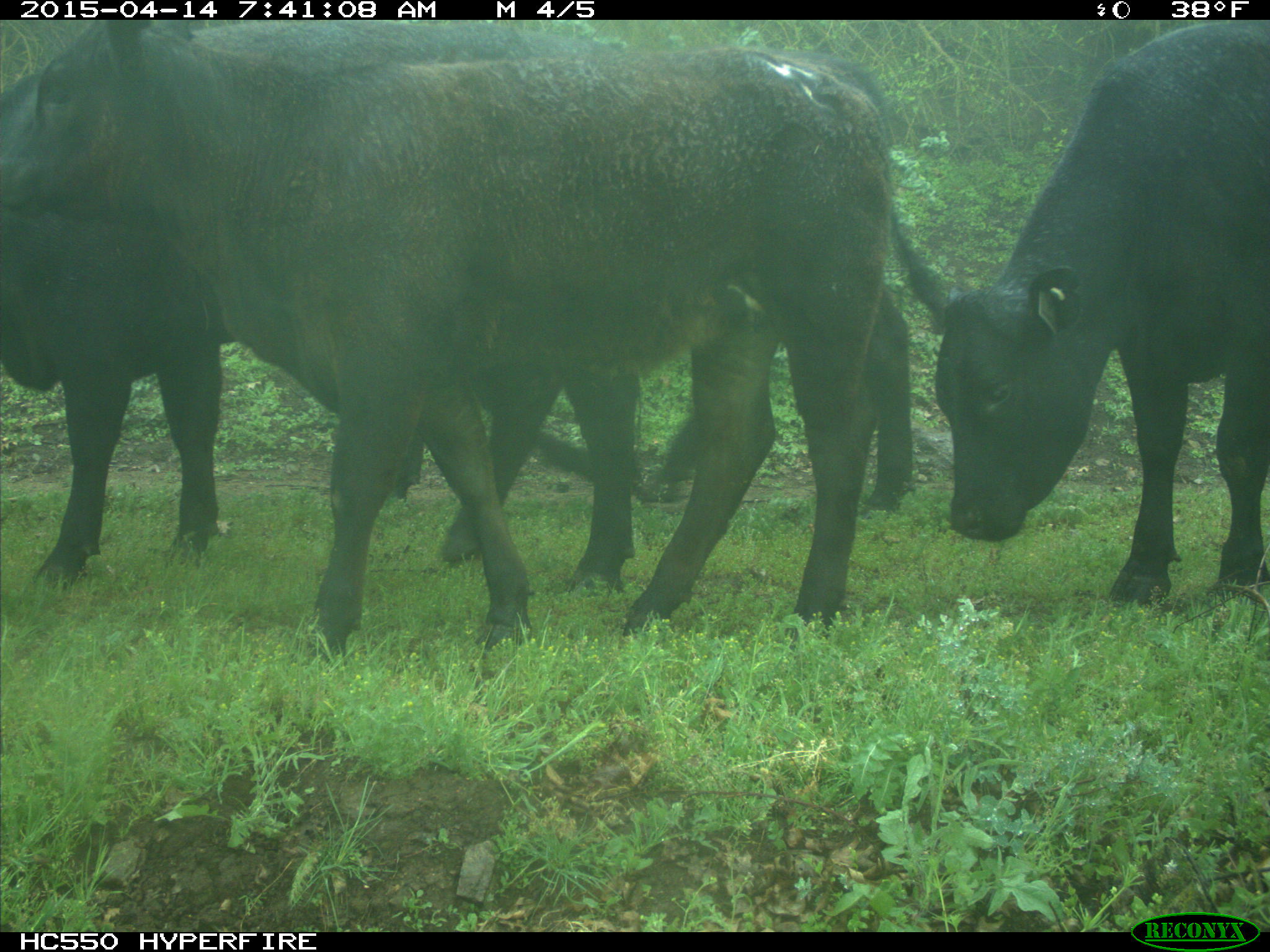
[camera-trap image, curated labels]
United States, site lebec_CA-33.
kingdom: Animalia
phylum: Chordata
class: Mammalia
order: Artiodactyla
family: Bovidae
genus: Bos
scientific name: Bos taurus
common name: domestic cow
Bos taurus (domestic cow).